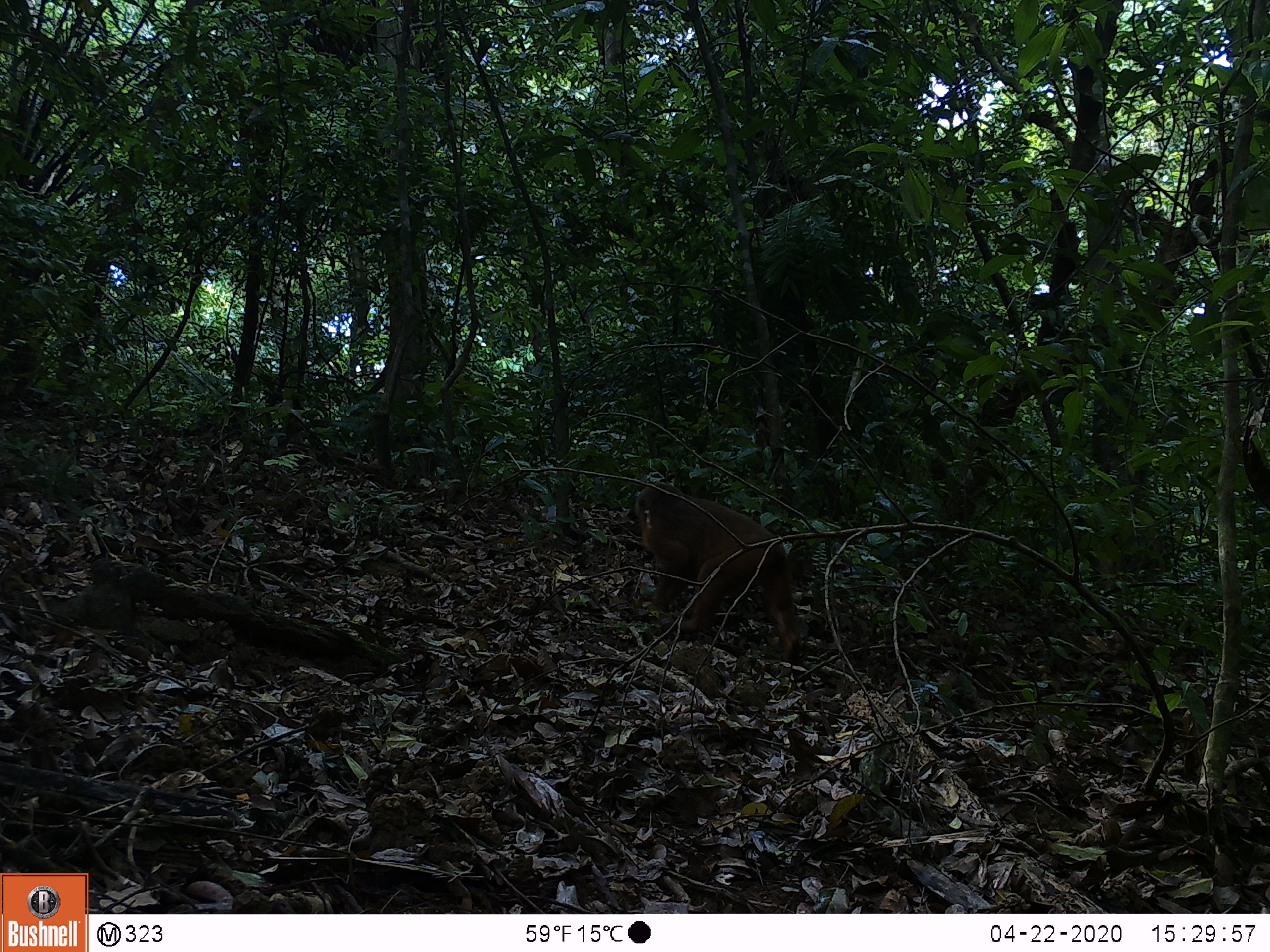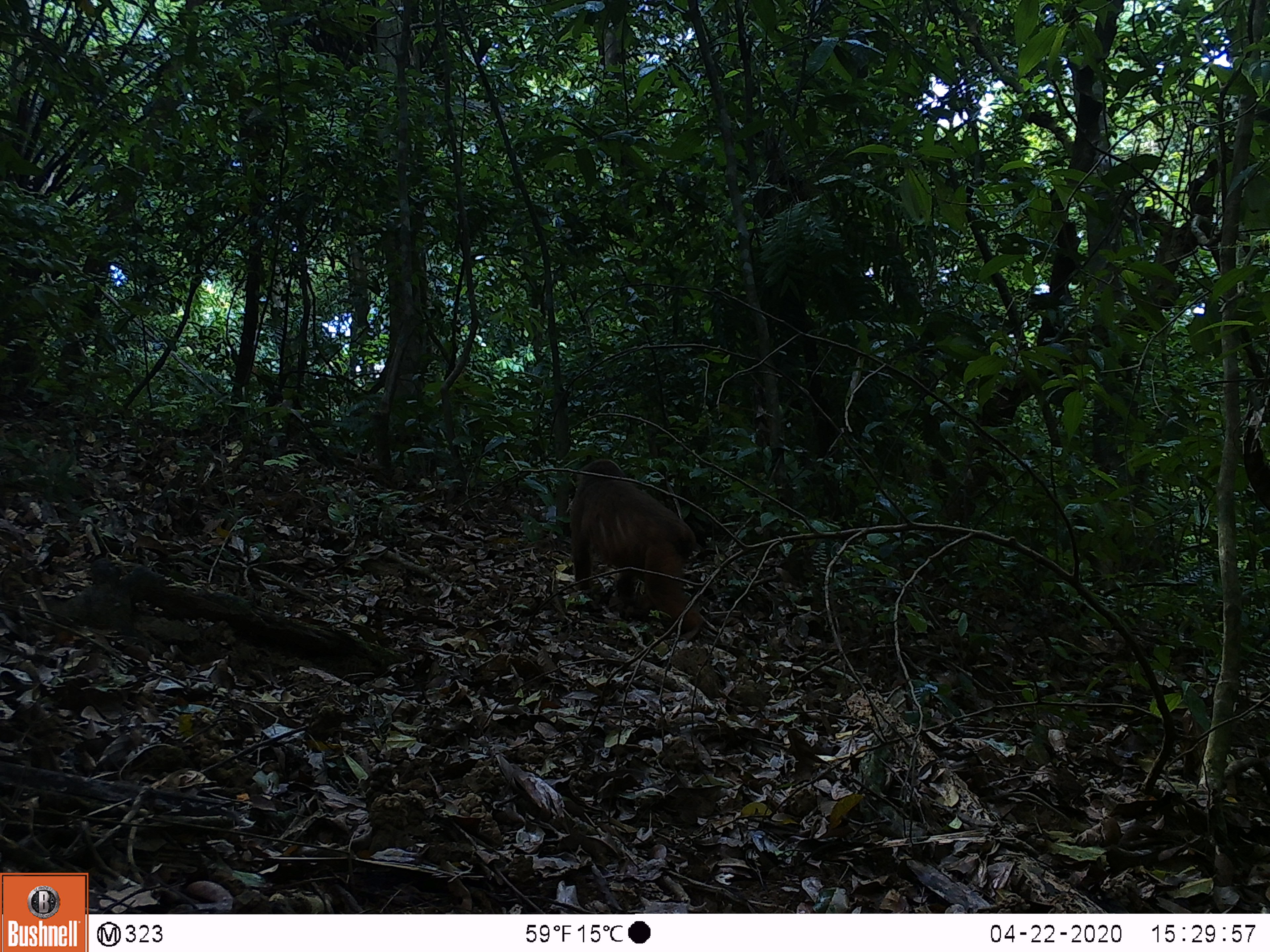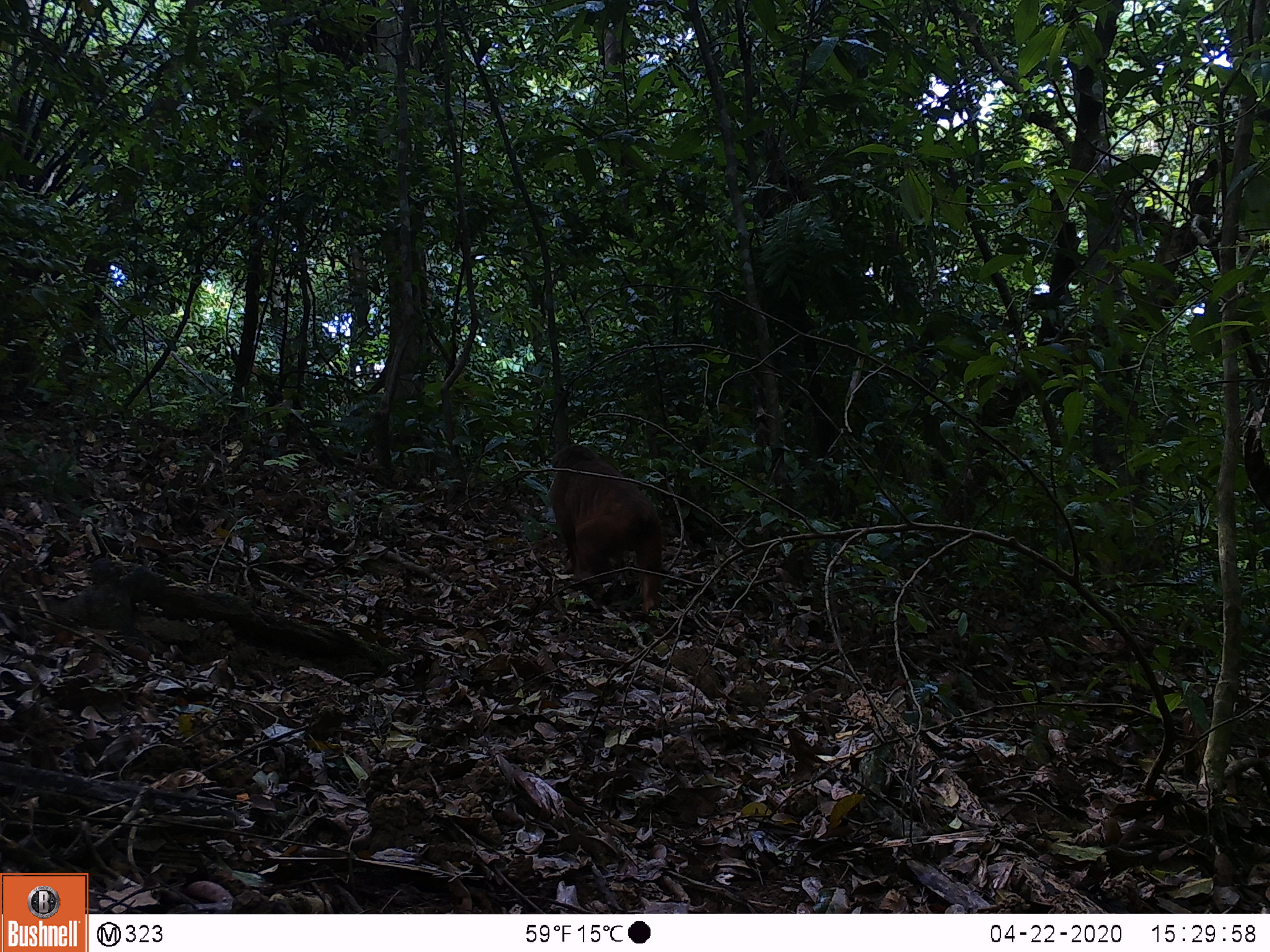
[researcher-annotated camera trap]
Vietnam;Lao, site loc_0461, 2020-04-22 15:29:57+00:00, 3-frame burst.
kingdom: Animalia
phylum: Chordata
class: Mammalia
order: Primates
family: Cercopithecidae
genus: Macaca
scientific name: Macaca arctoides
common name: stump-tailed macaque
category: stump tailed macaque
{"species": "stump tailed macaque (stump-tailed macaque) (Macaca arctoides)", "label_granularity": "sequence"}